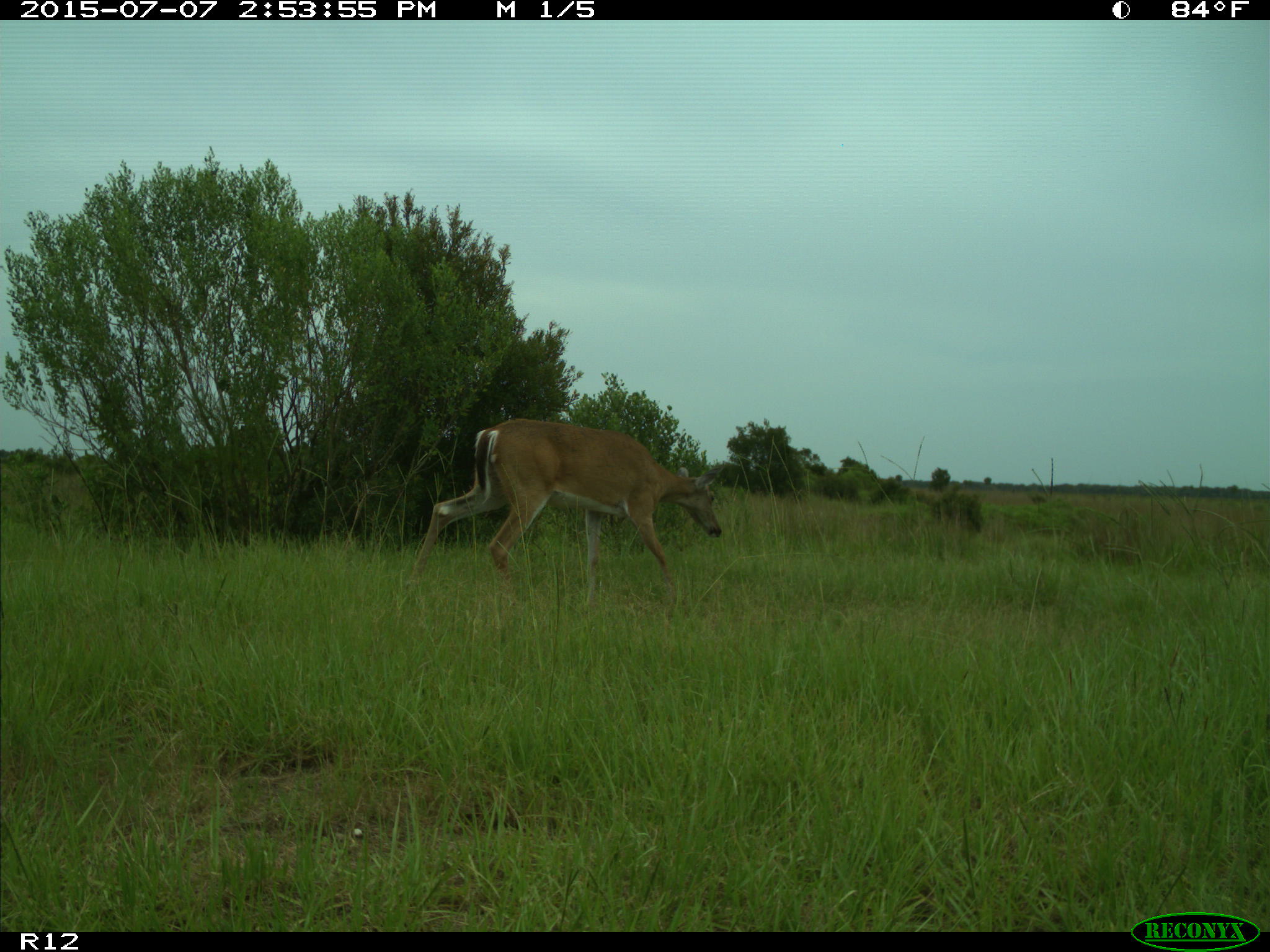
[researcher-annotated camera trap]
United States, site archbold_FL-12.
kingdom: Animalia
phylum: Chordata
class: Mammalia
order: Artiodactyla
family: Cervidae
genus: Odocoileus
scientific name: Odocoileus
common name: deer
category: unidentified deer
Unidentified deer (deer) (Odocoileus).